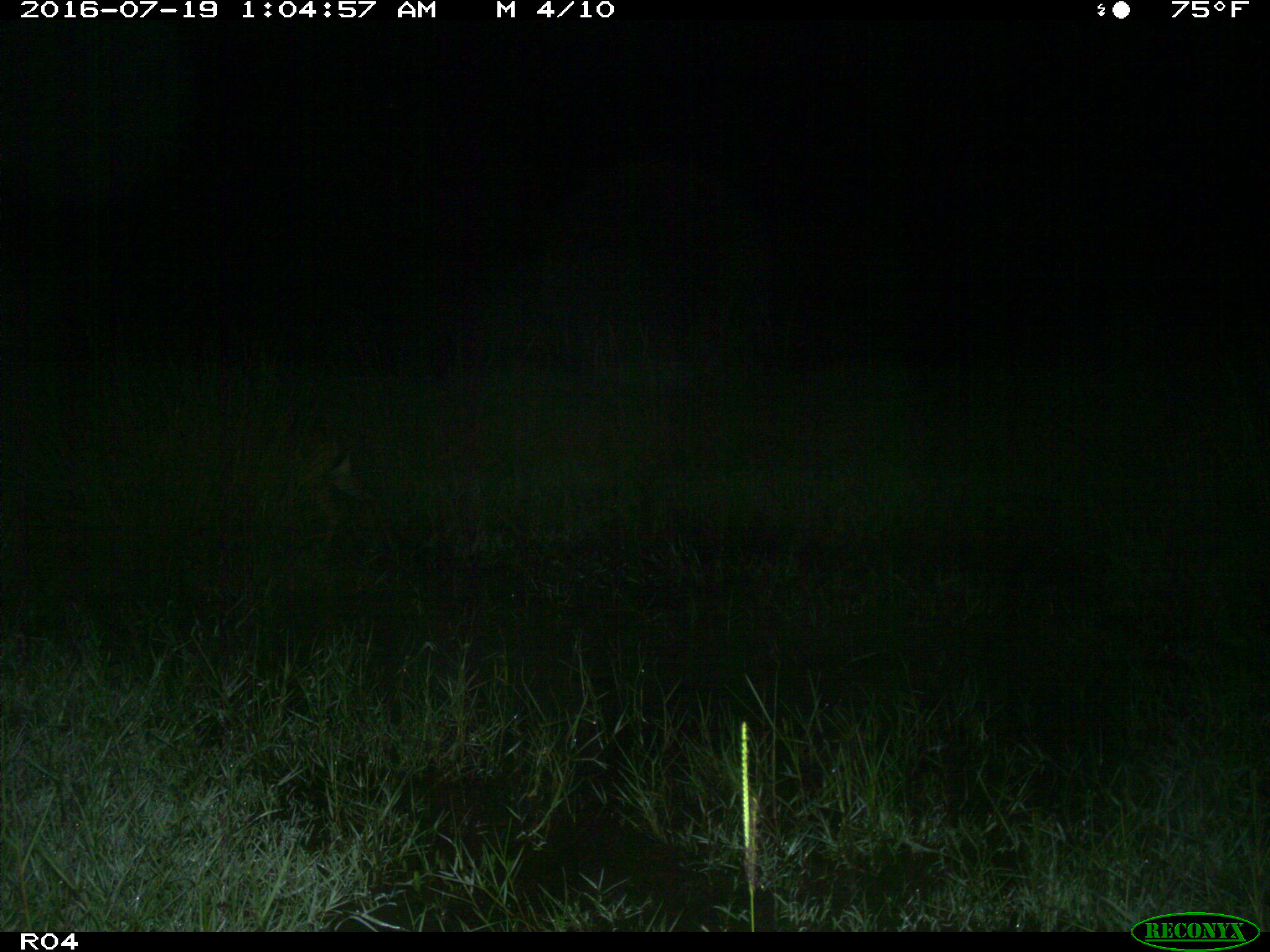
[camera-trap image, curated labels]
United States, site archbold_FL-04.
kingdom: Animalia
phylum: Chordata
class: Mammalia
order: Artiodactyla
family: Cervidae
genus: Odocoileus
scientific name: Odocoileus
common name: deer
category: unidentified deer